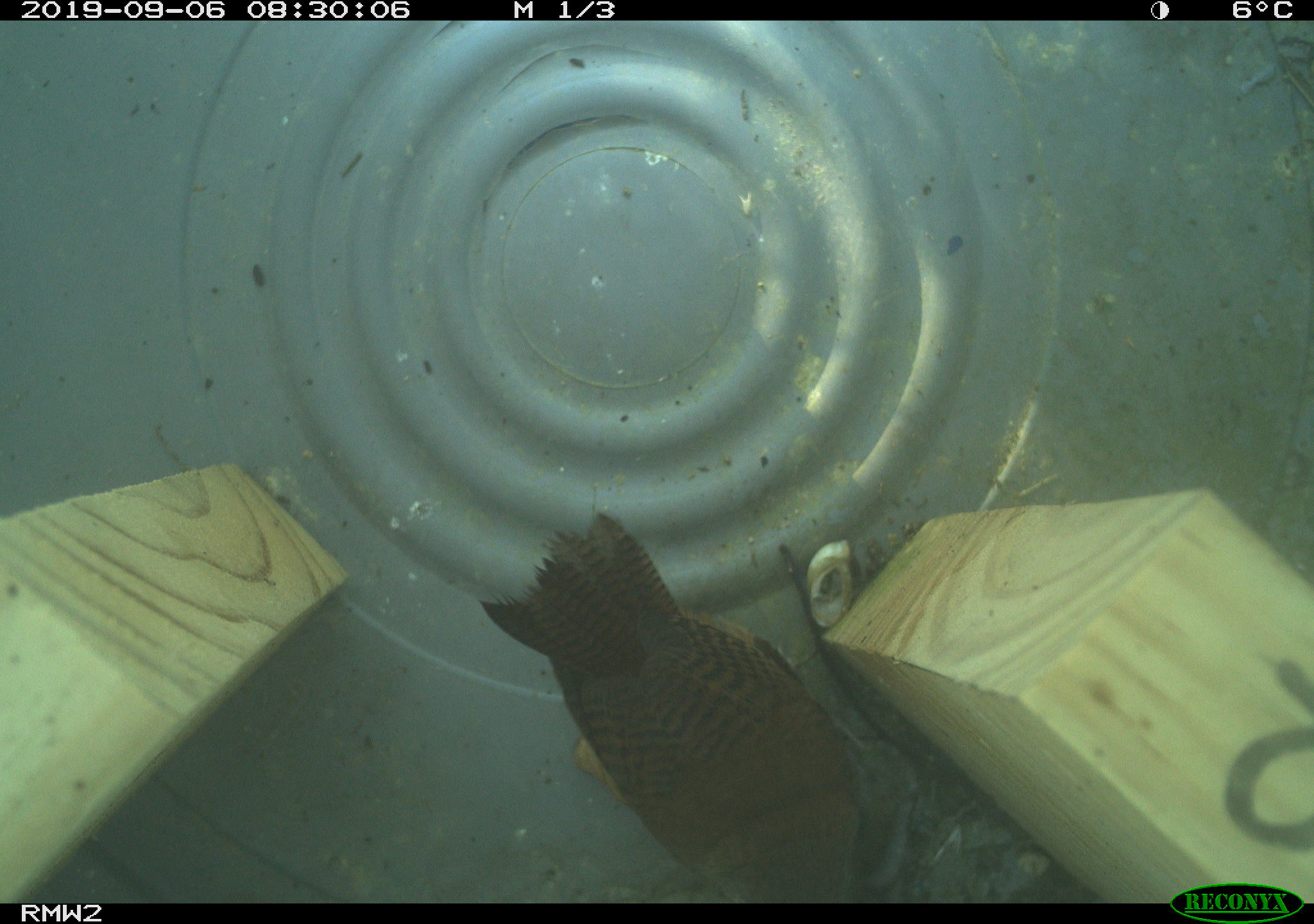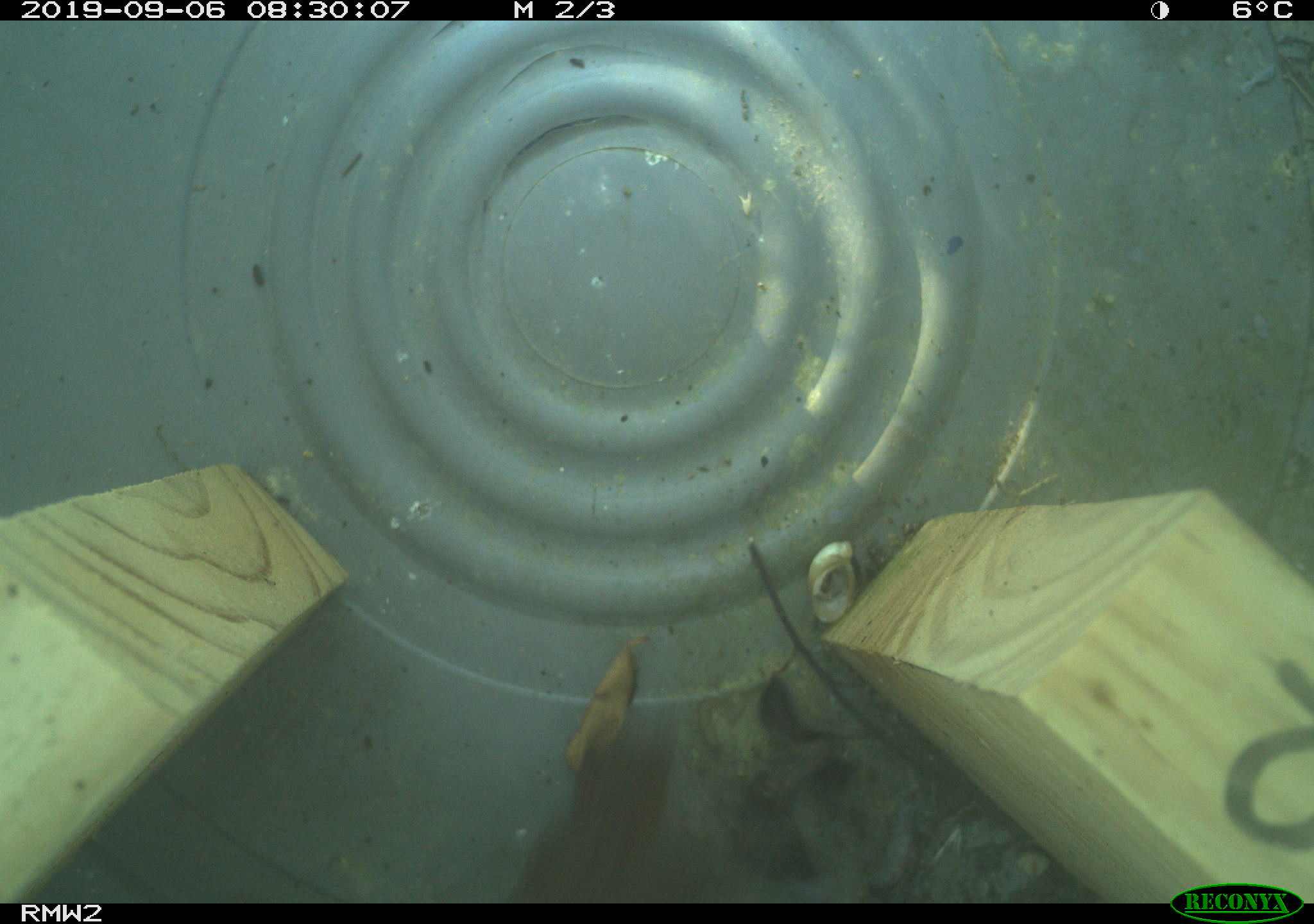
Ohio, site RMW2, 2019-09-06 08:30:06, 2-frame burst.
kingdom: Animalia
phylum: Chordata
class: Aves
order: Passeriformes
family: Troglodytidae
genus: Troglodytes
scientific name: Troglodytes aedon aedon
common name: northern house wren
Northern house wren (Troglodytes aedon aedon).